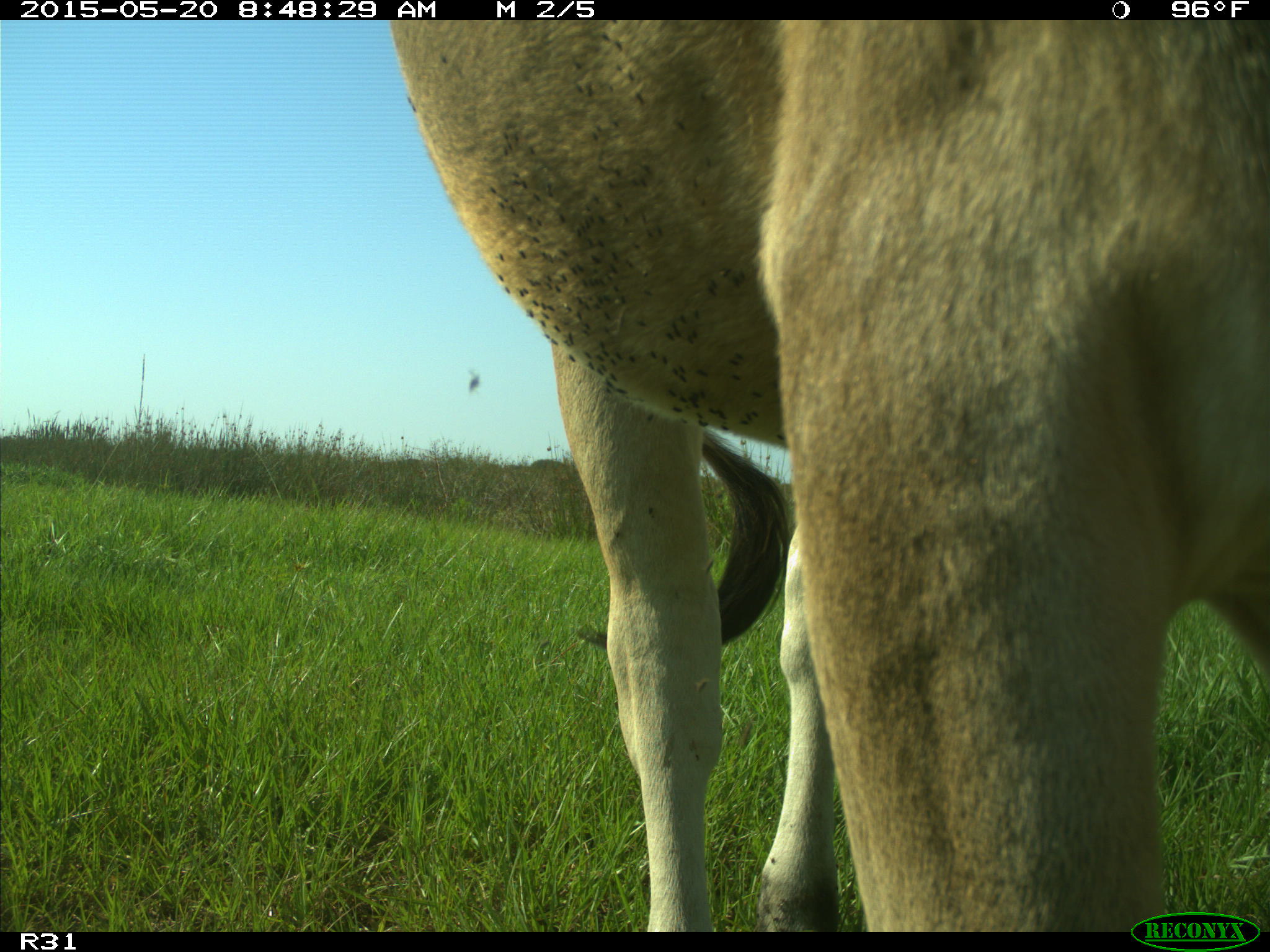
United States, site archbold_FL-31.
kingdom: Animalia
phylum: Chordata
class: Mammalia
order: Artiodactyla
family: Bovidae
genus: Bos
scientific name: Bos taurus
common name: domestic cow